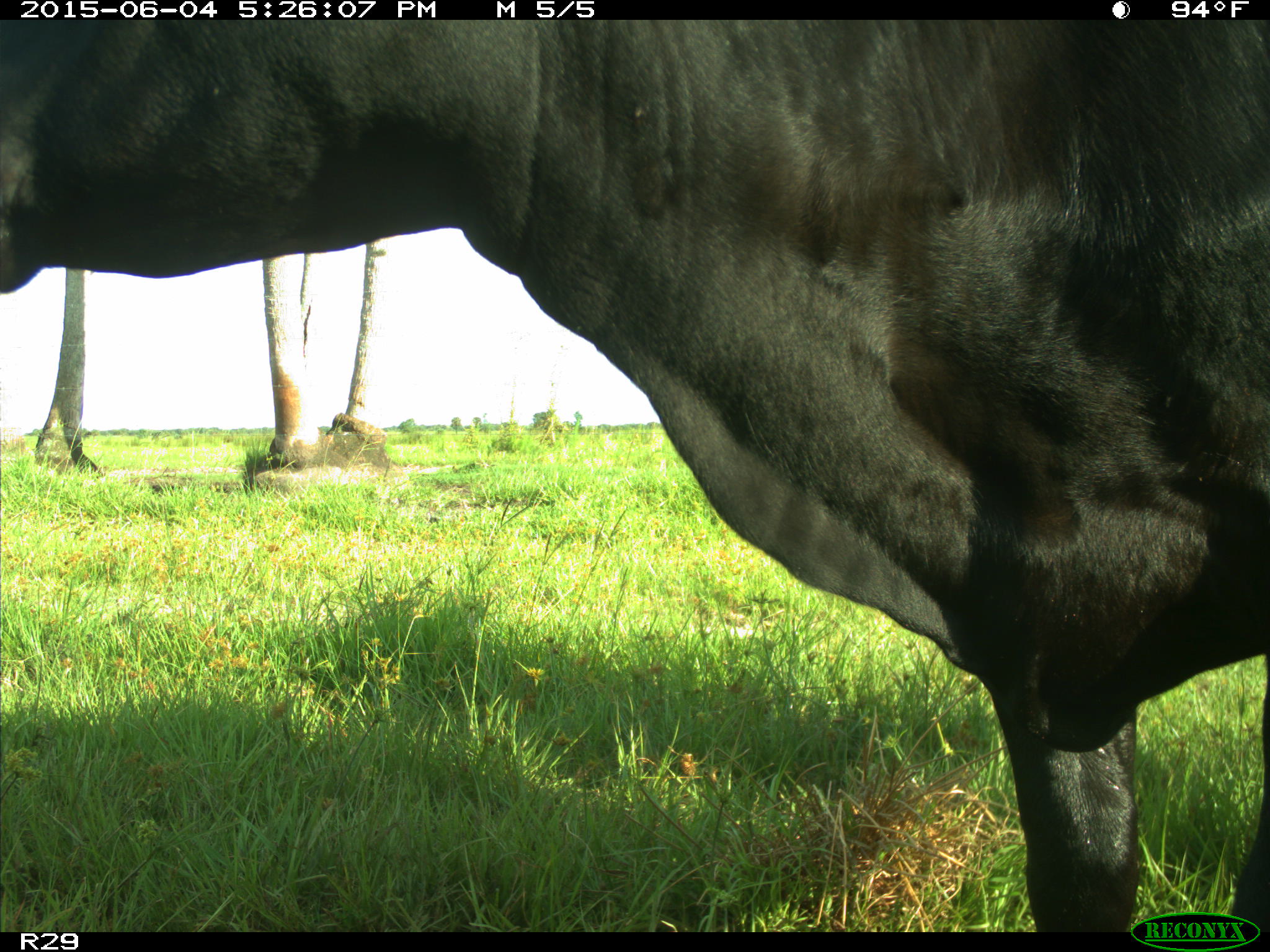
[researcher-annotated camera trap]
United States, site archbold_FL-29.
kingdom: Animalia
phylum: Chordata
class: Mammalia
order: Artiodactyla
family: Bovidae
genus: Bos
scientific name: Bos taurus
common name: domestic cow